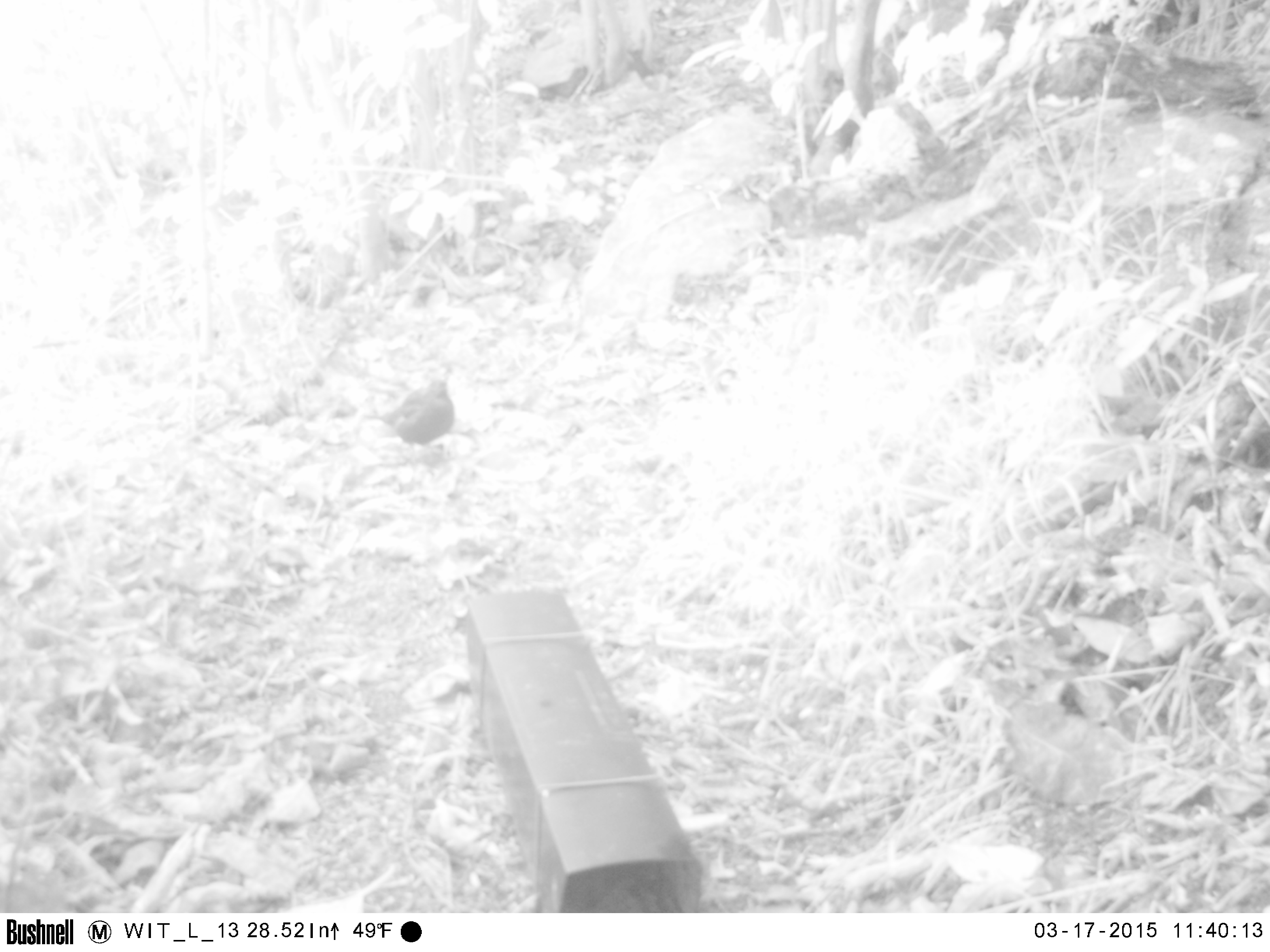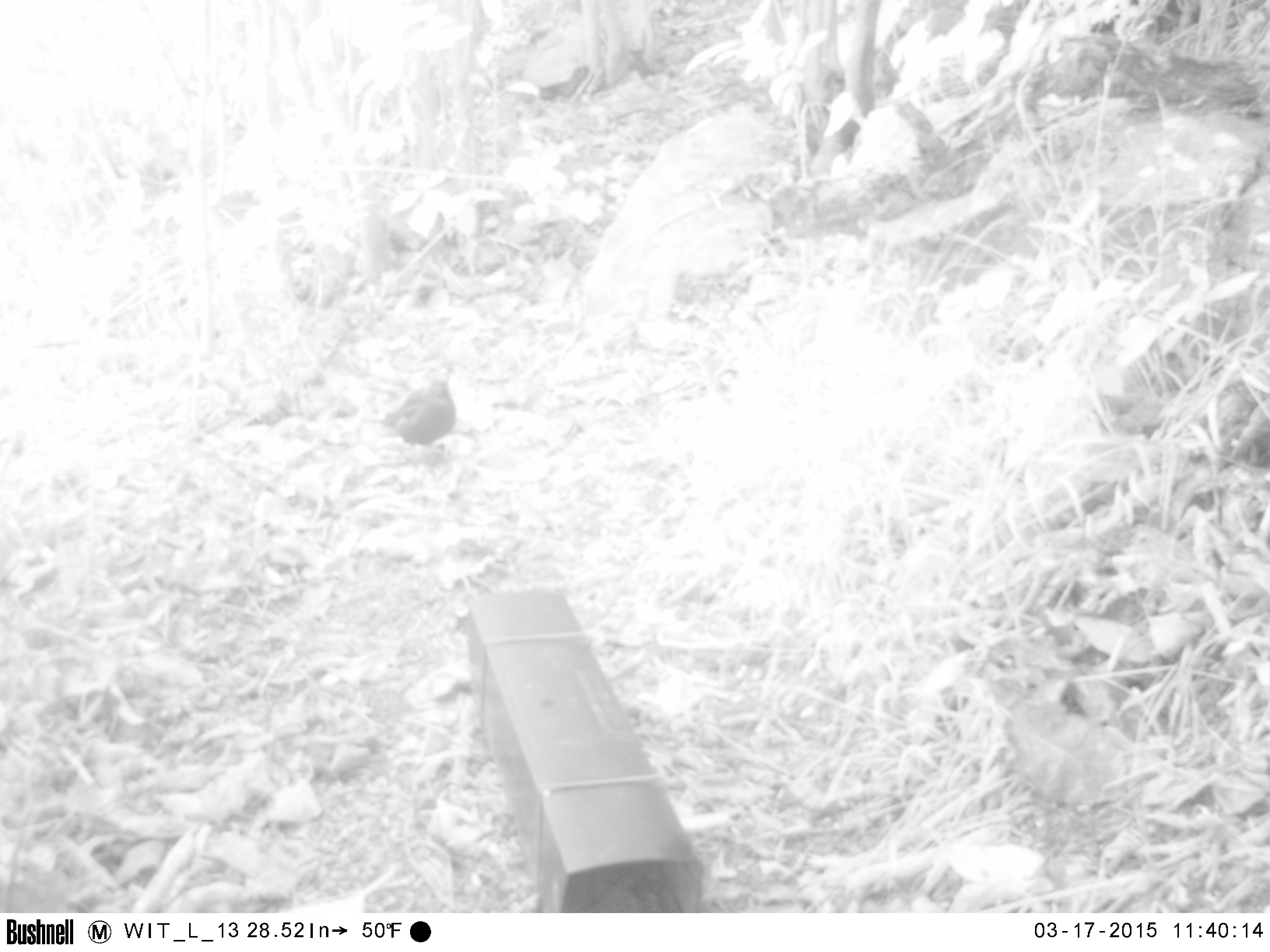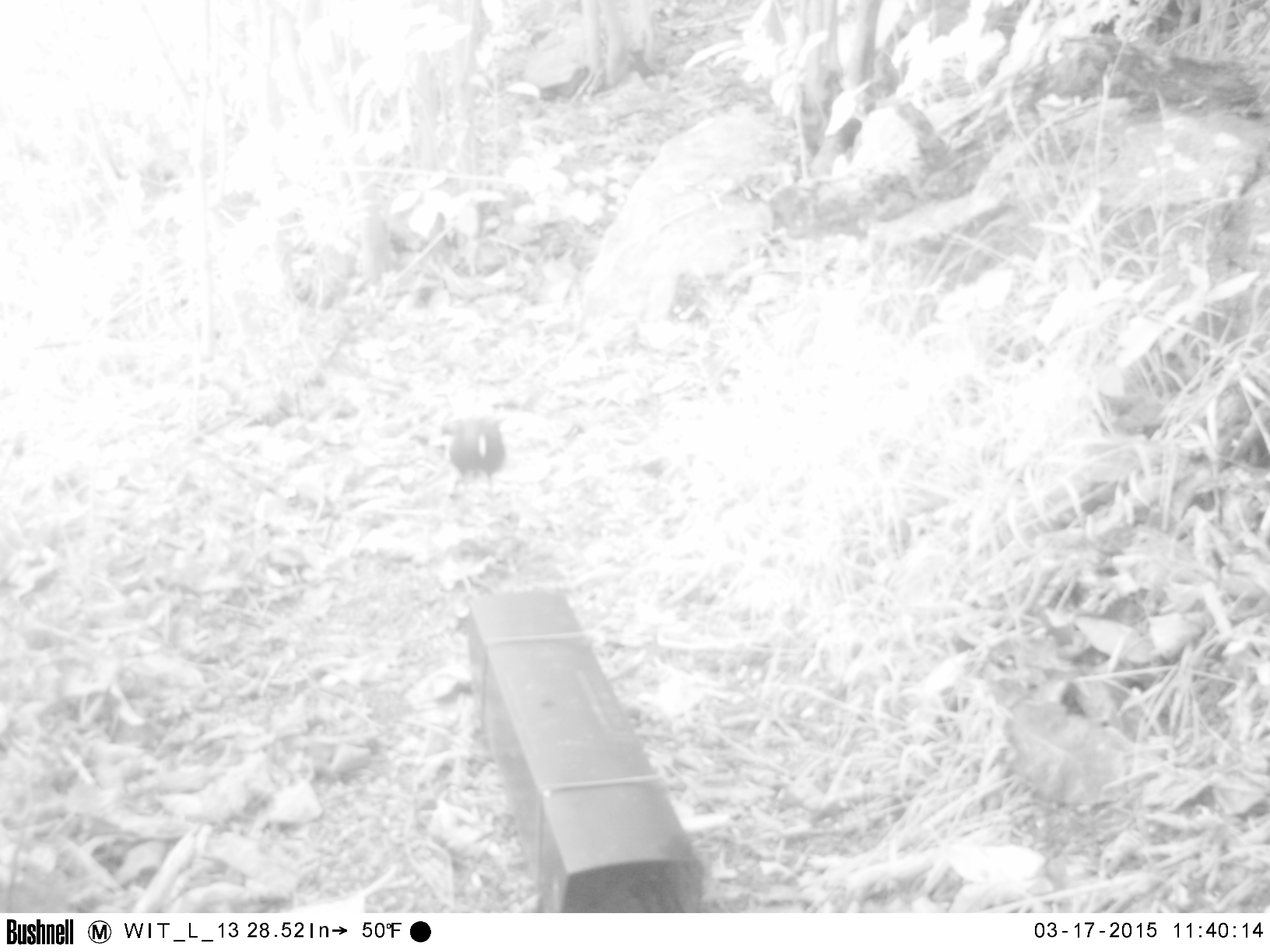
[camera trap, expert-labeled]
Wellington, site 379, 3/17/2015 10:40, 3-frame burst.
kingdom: Animalia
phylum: Chordata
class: Aves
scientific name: Aves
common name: bird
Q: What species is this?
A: Bird (Aves).